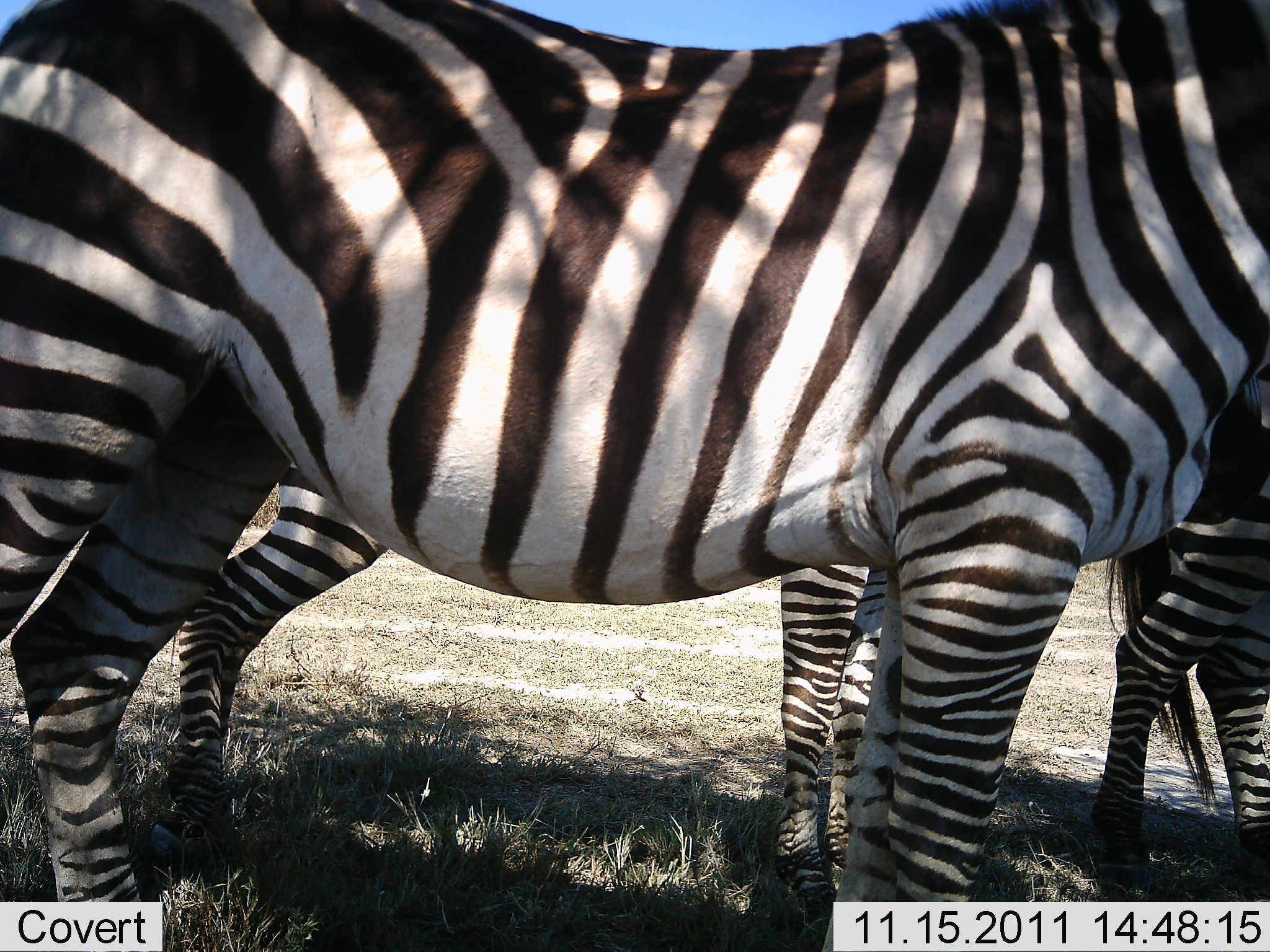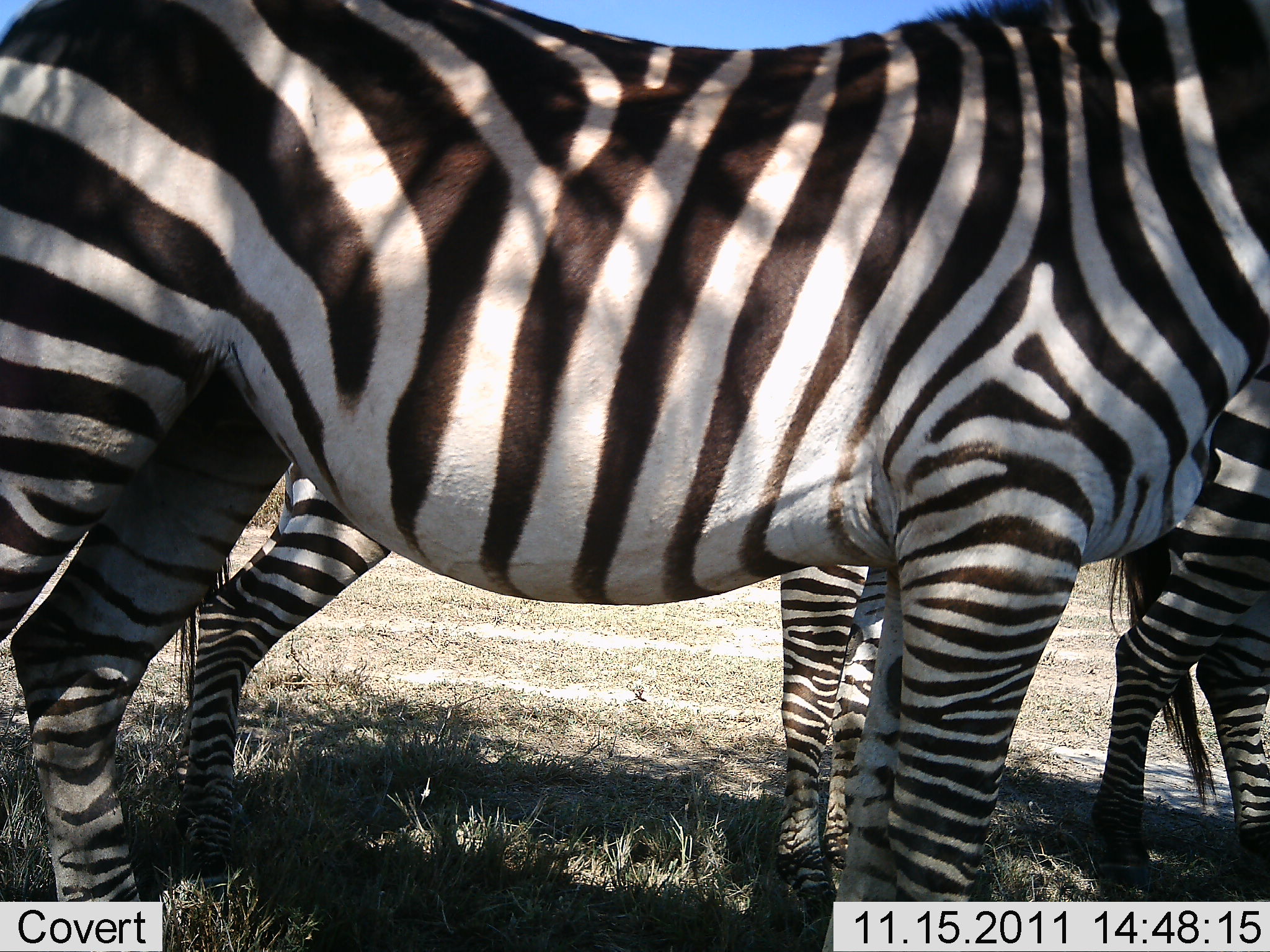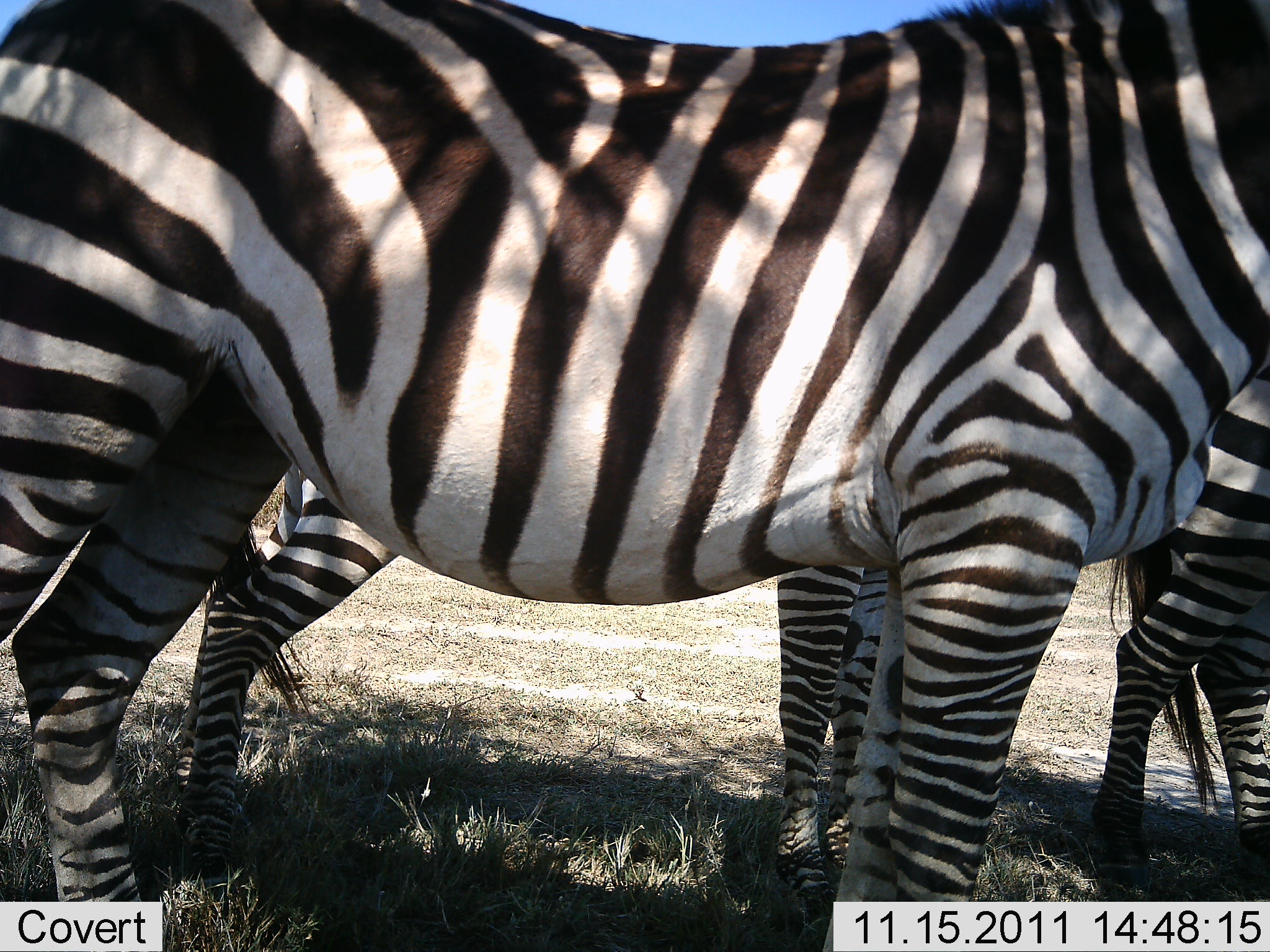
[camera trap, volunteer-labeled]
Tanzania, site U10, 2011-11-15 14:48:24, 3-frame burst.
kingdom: Animalia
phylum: Chordata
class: Mammalia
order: Perissodactyla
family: Equidae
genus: Equus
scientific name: Equus quagga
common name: plains zebra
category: zebra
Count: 3.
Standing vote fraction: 100%.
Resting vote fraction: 0%.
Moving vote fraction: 0%.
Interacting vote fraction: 0%.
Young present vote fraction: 8%.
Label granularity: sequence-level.